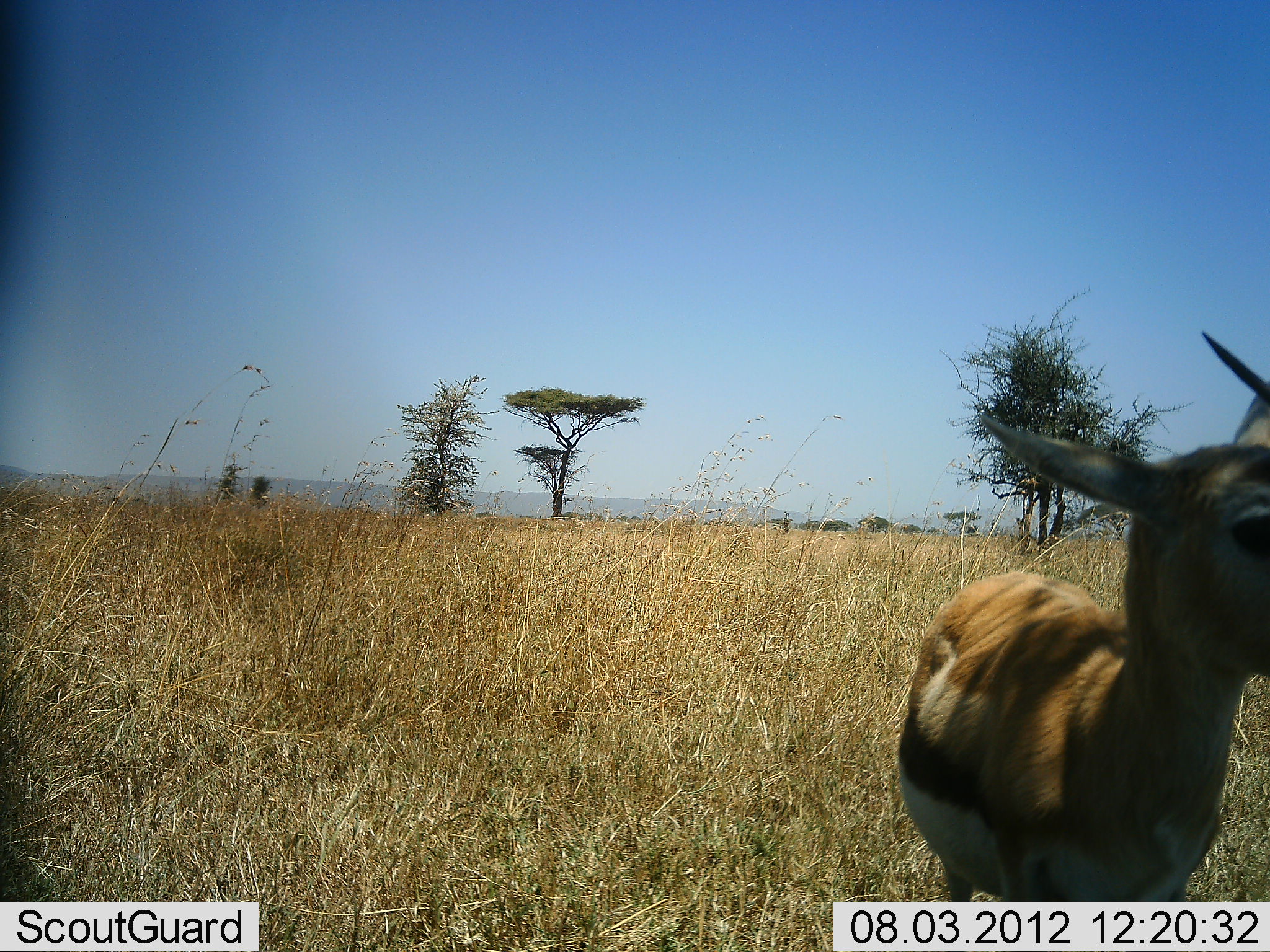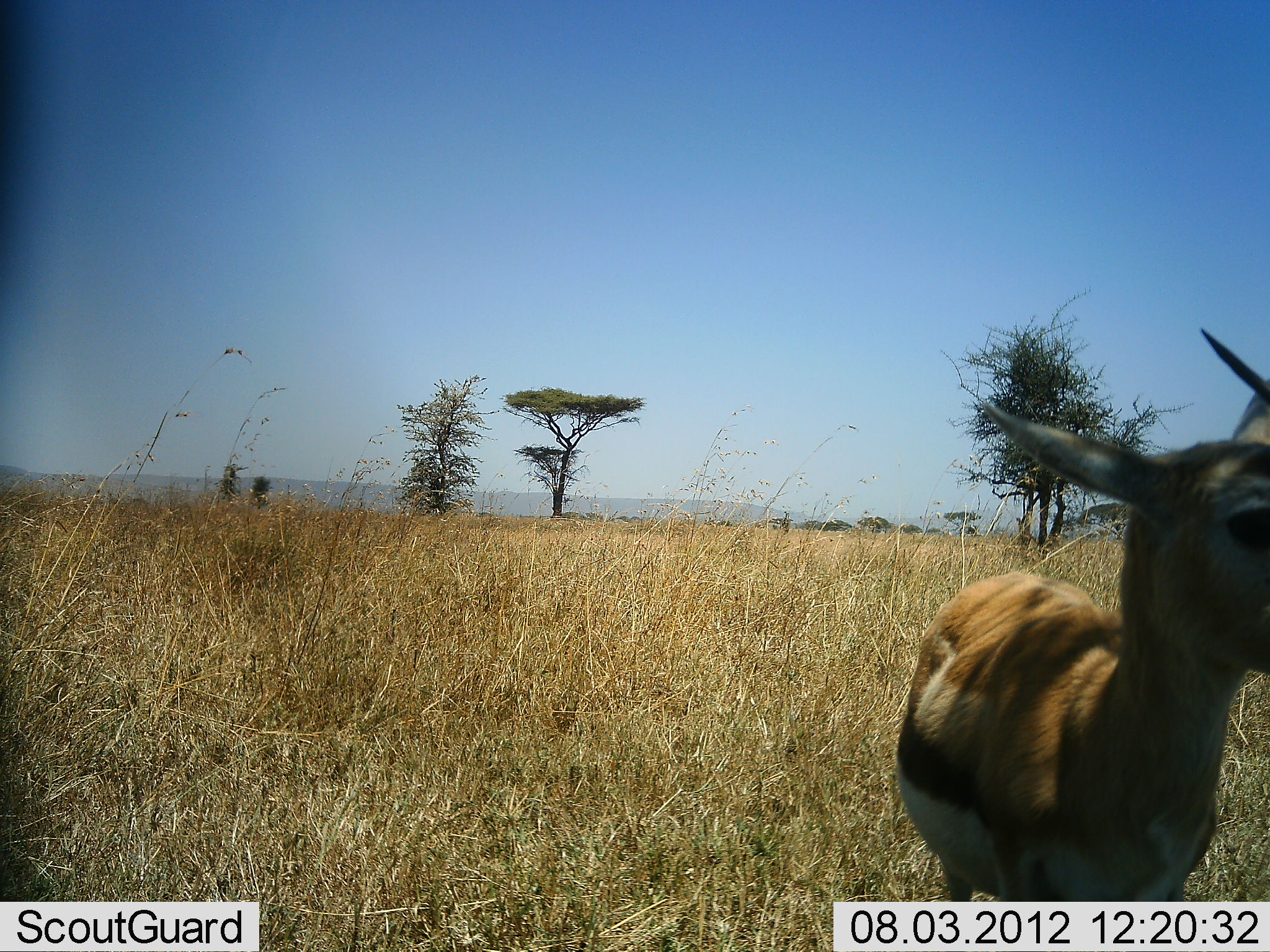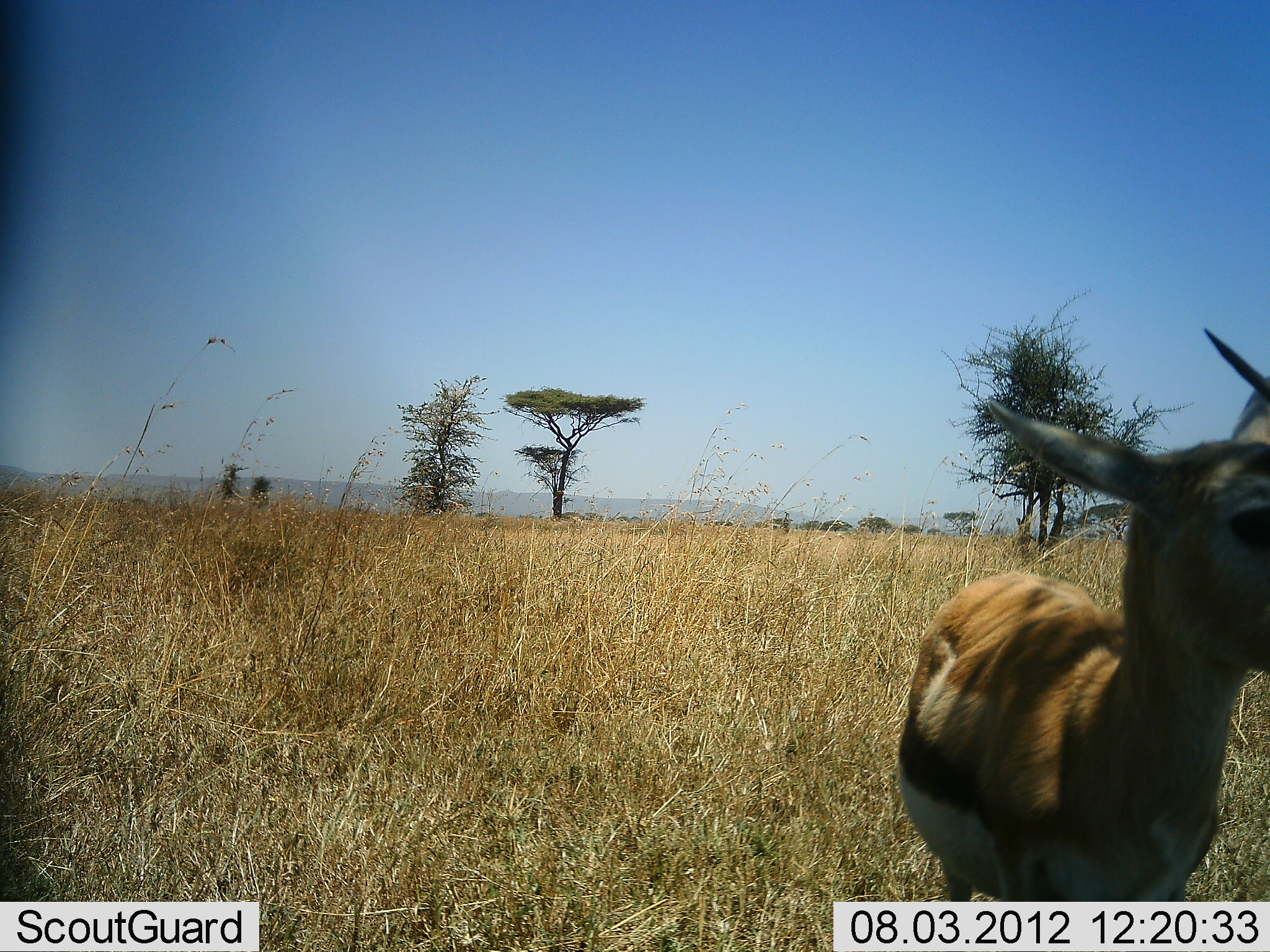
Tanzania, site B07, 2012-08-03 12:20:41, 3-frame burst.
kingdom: Animalia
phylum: Chordata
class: Mammalia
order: Artiodactyla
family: Bovidae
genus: Eudorcas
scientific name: Eudorcas thomsonii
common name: thomson's gazelle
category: gazellethomsons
Gazellethomsons (thomson's gazelle) (Eudorcas thomsonii), count 1. Behavior (volunteer vote fractions): standing 100%, resting 0%, moving 0%, interacting 0%. Young present (vote fraction): 0%. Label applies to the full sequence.